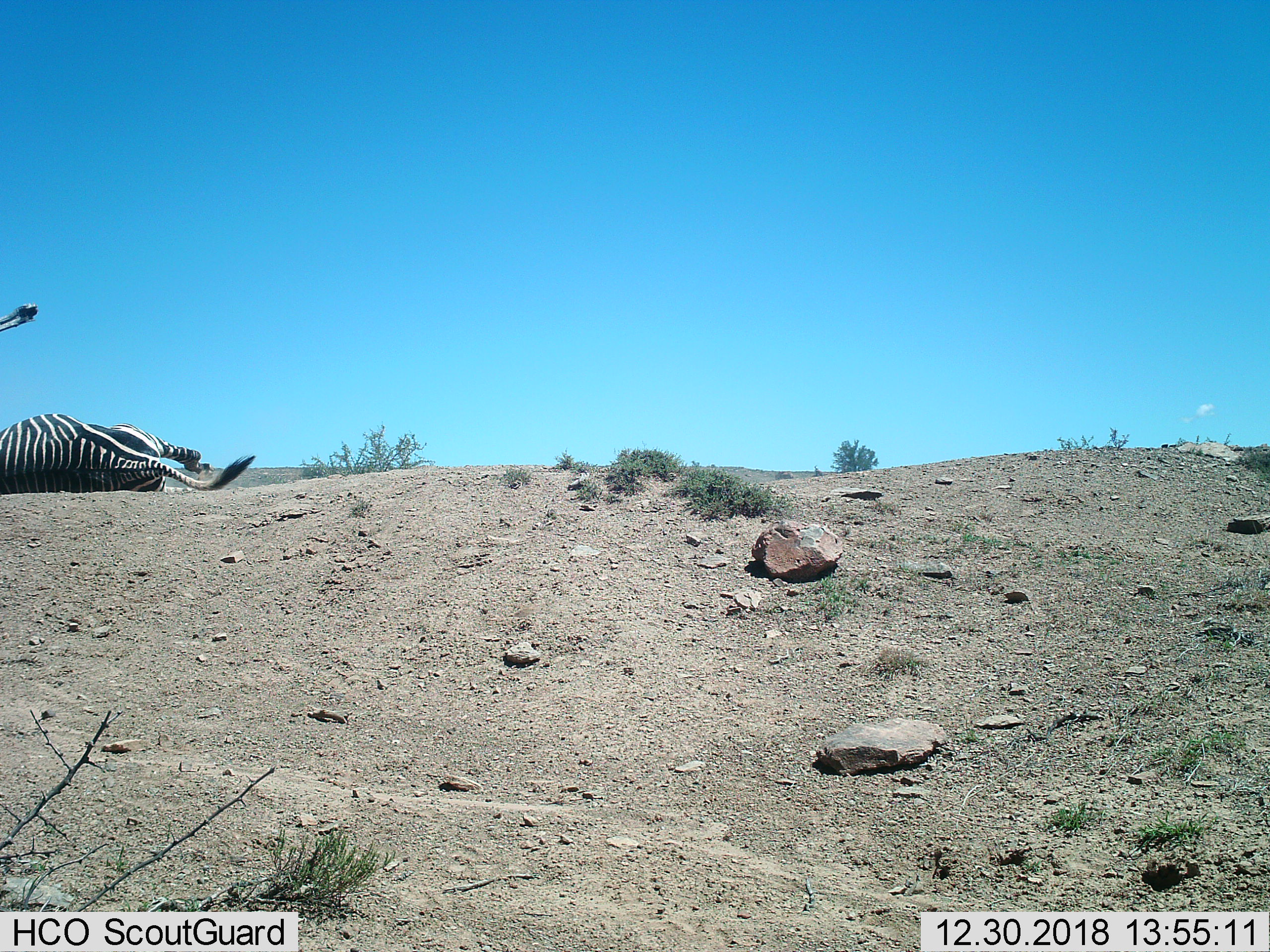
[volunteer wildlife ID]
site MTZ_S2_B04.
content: unidentified animal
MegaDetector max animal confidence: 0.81